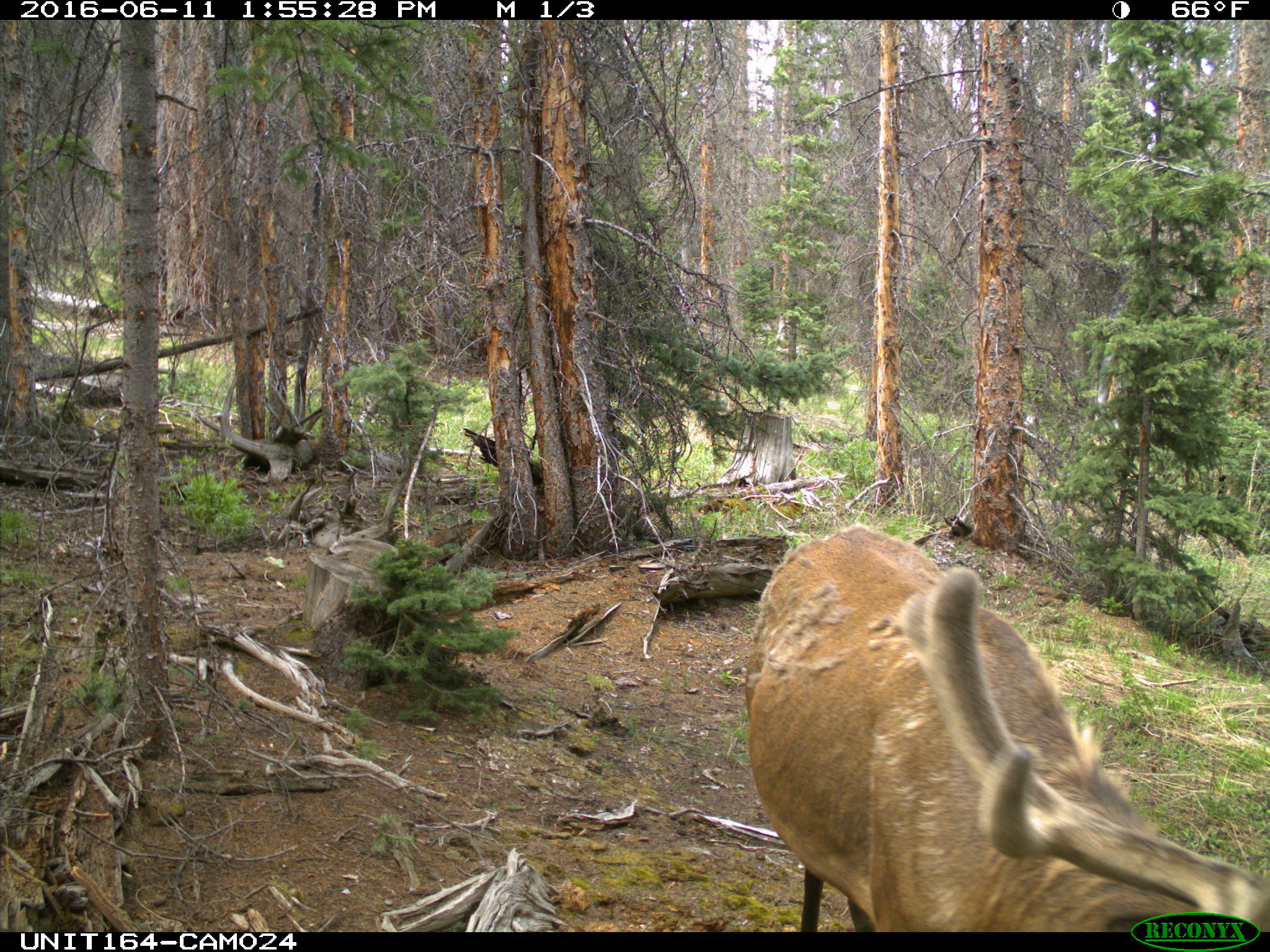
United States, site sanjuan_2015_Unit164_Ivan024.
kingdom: Animalia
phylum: Chordata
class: Mammalia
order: Artiodactyla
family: Cervidae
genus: Cervus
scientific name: Cervus elaphus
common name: red deer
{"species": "Cervus elaphus (red deer)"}